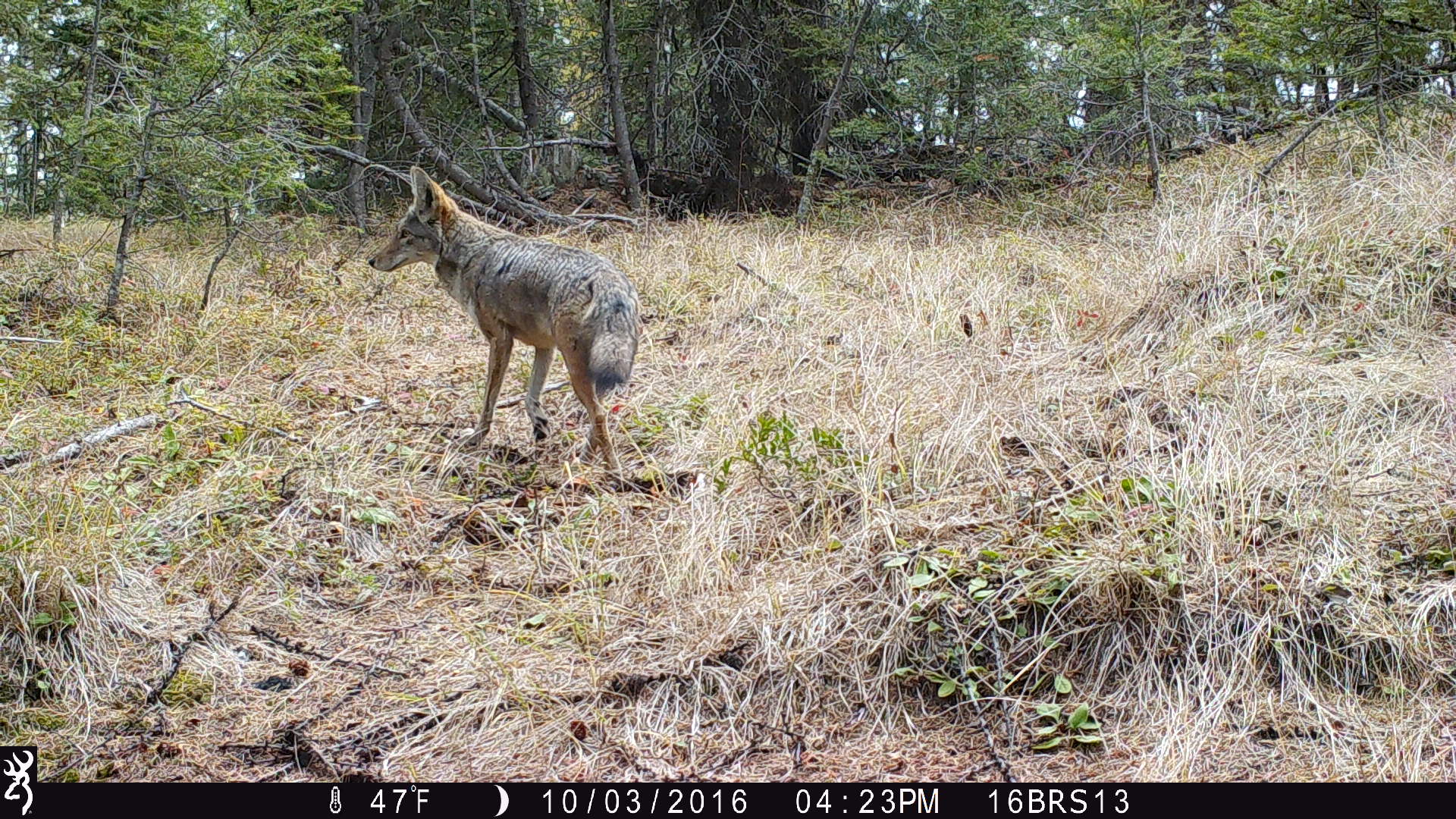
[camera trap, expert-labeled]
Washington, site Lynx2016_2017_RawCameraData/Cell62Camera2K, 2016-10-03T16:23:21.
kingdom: Animalia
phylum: Chordata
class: Mammalia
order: Carnivora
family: Canidae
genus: Canis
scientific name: Canis latrans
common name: coyote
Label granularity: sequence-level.